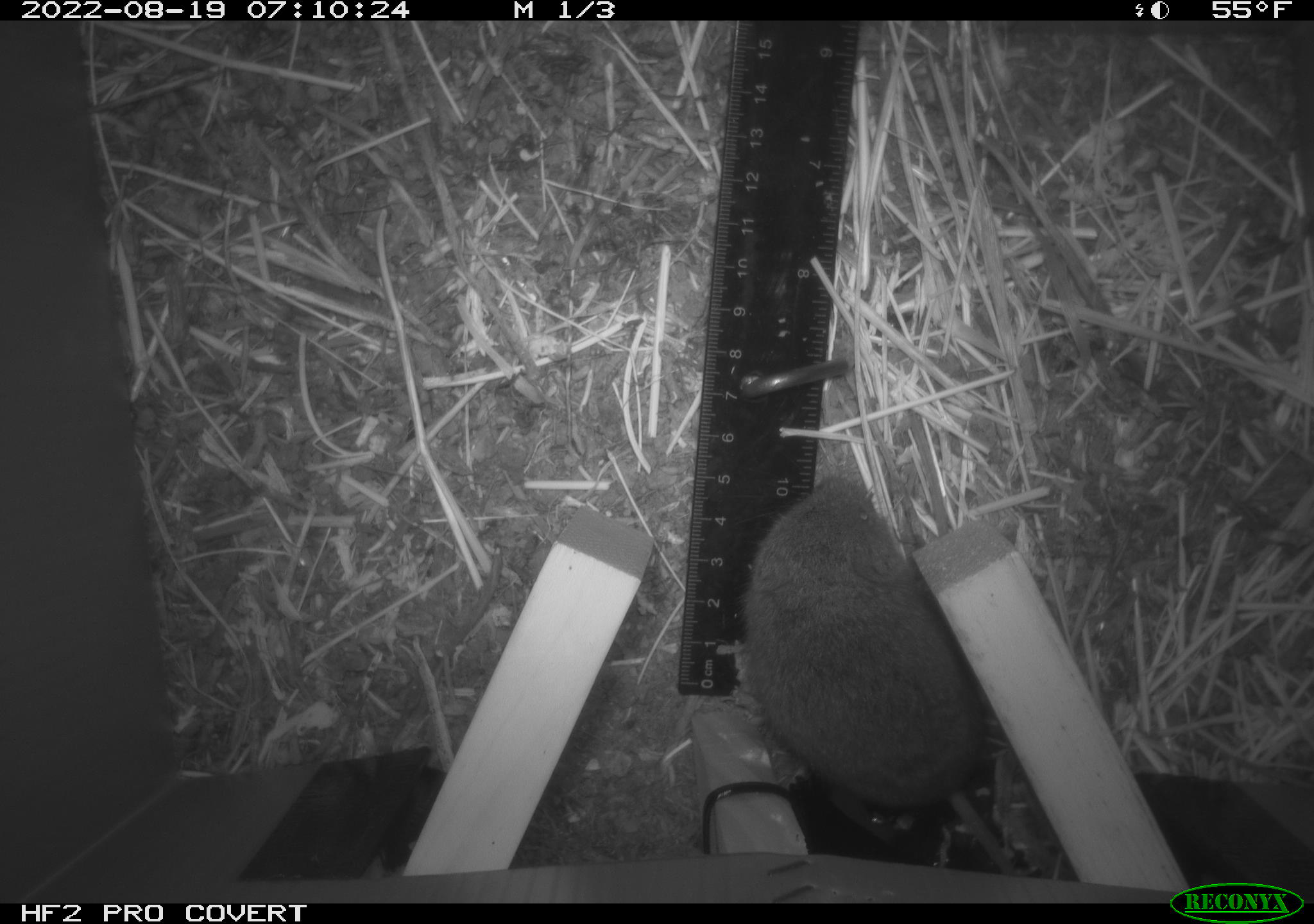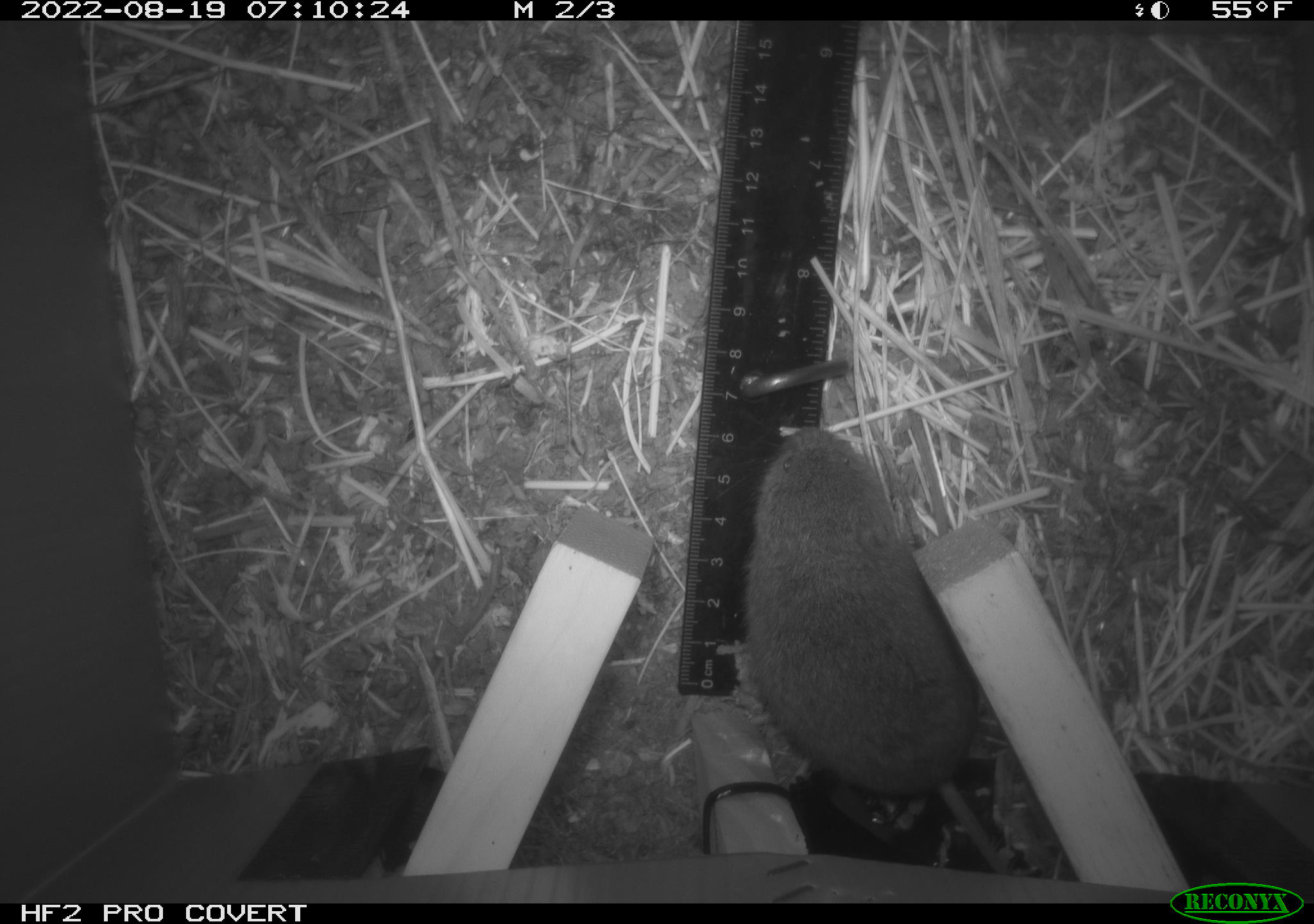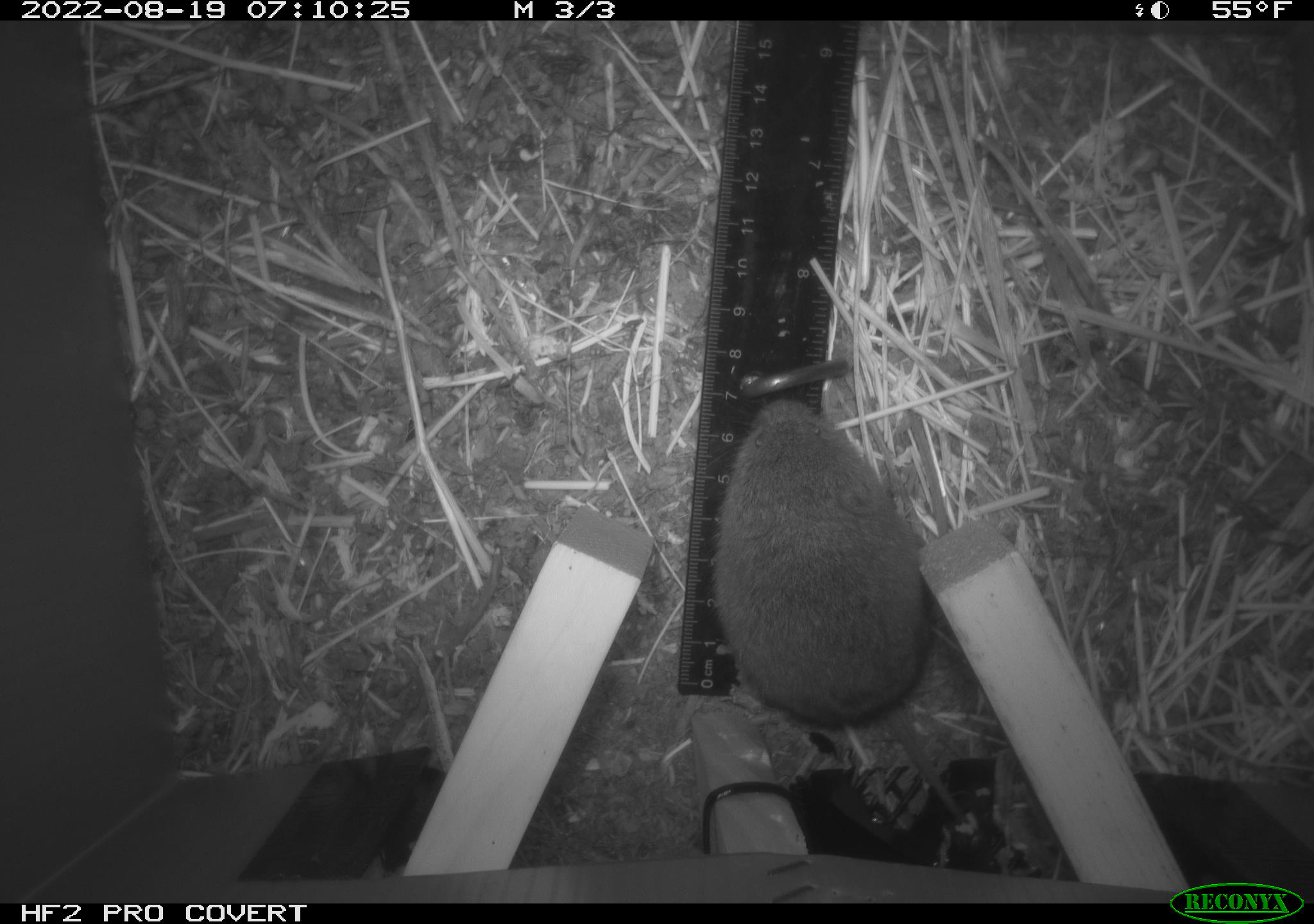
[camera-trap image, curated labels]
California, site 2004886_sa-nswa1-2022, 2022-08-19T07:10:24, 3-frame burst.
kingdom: Animalia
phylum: Chordata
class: Mammalia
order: Rodentia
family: Cricetidae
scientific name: Cricetidae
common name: hamsters, voles, lemmings, and allies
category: cricetidae family